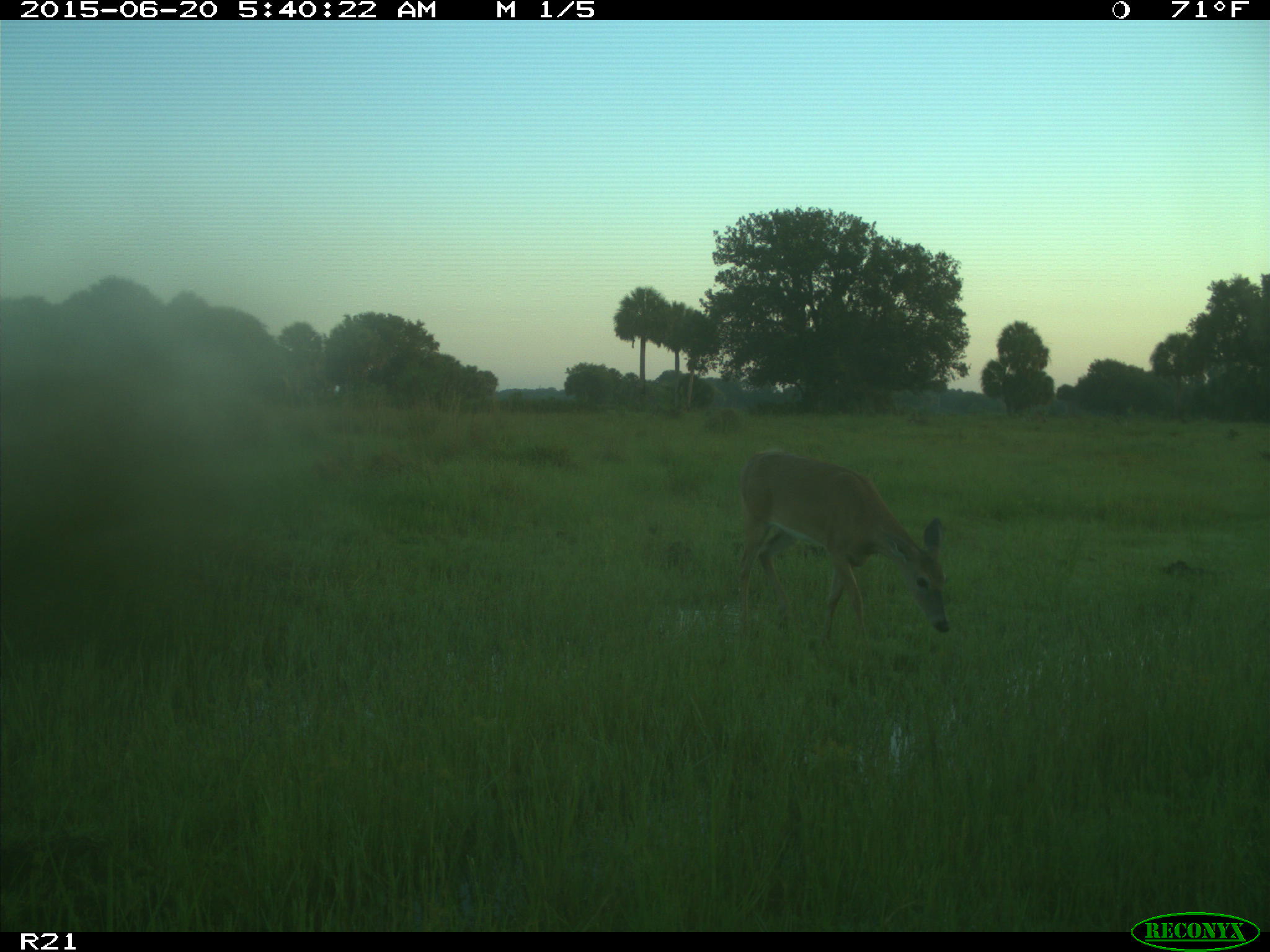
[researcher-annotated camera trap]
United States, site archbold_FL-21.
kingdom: Animalia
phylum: Chordata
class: Mammalia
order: Artiodactyla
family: Cervidae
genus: Odocoileus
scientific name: Odocoileus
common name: deer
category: unidentified deer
Unidentified deer (deer) (Odocoileus).